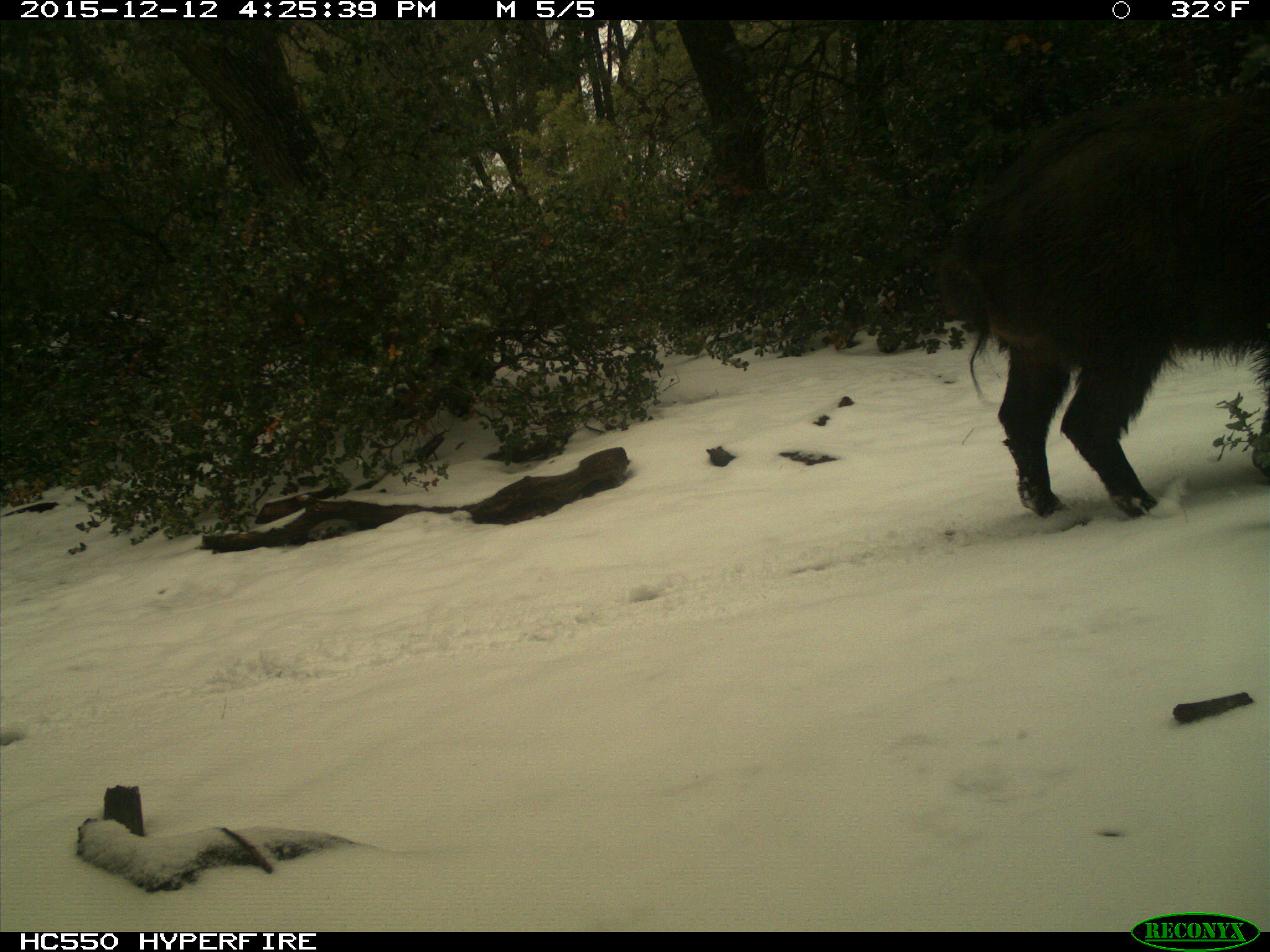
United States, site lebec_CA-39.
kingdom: Animalia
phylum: Chordata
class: Mammalia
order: Artiodactyla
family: Suidae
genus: Sus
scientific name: Sus scrofa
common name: wild boar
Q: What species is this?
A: Sus scrofa (wild boar).